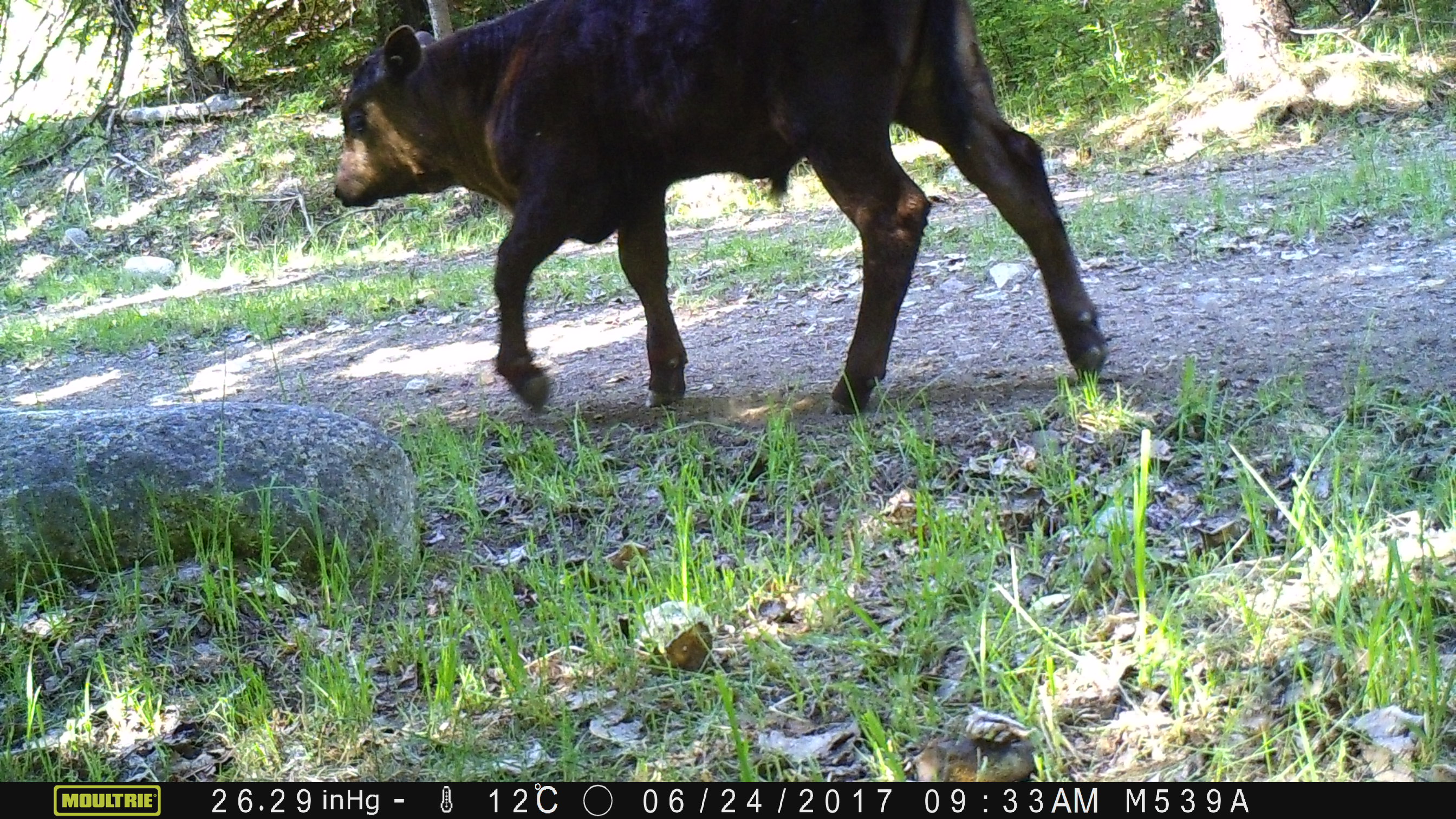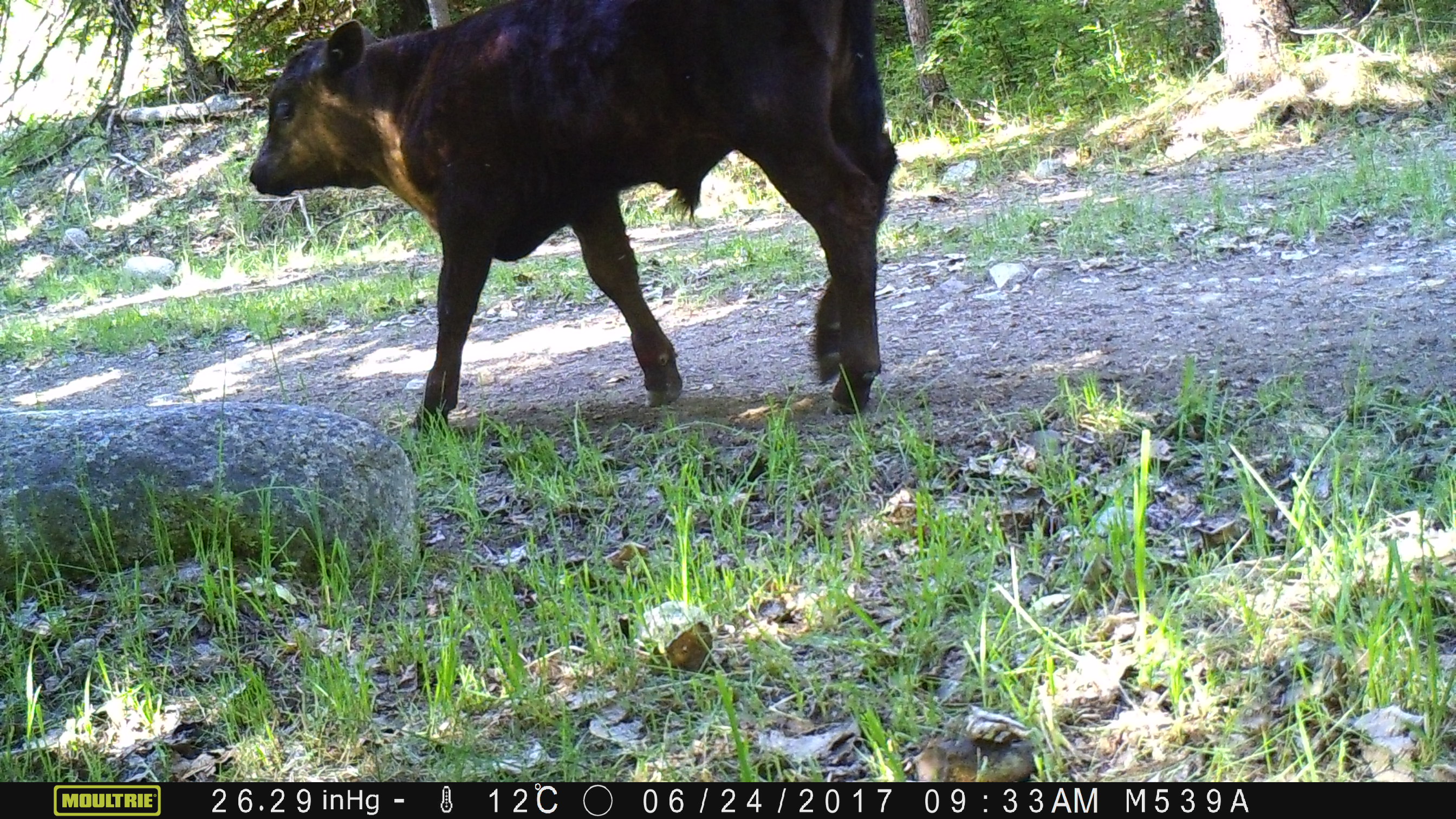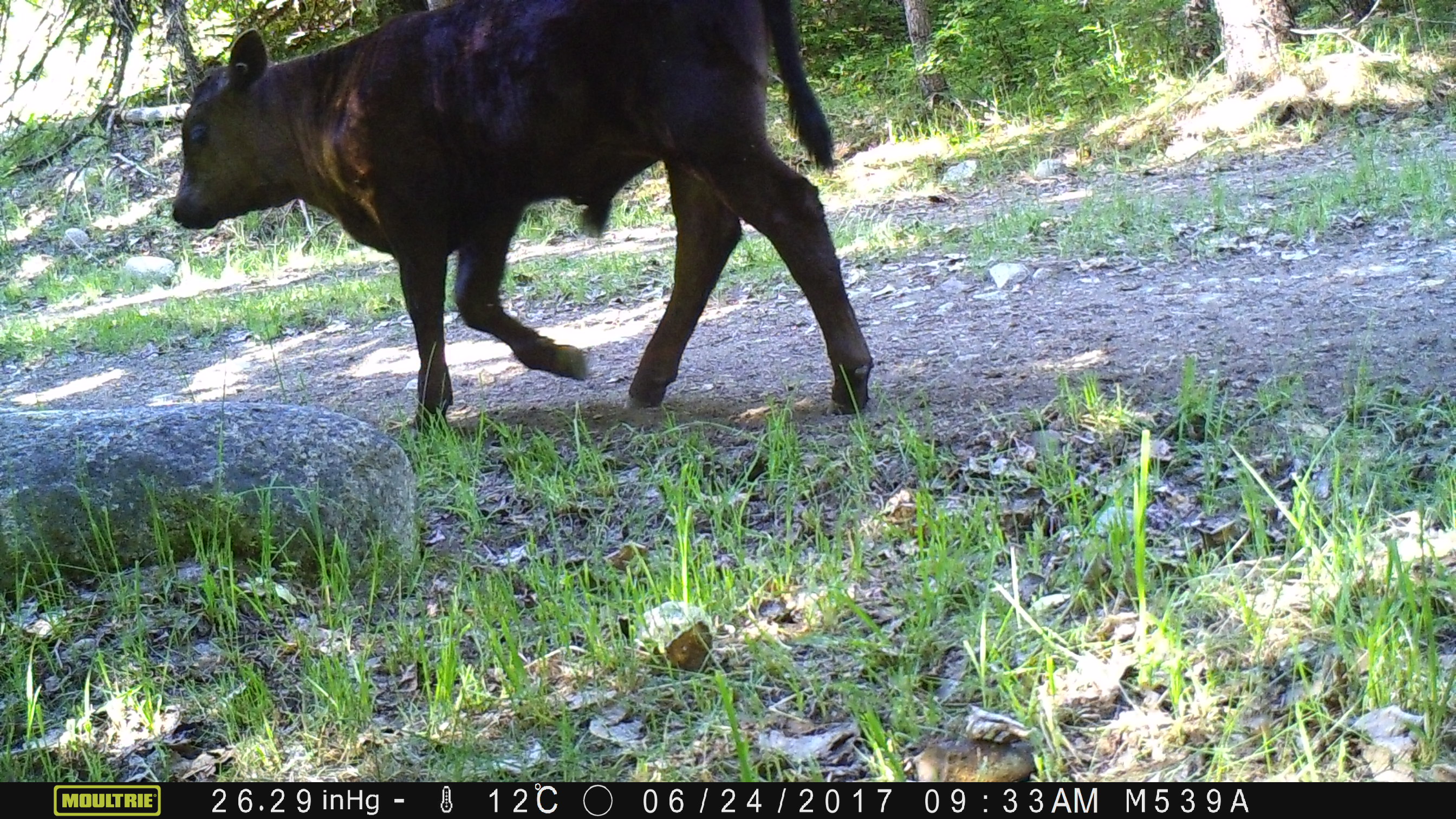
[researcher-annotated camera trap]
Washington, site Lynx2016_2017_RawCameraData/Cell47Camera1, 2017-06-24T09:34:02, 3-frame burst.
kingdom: Animalia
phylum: Chordata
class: Mammalia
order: Artiodactyla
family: Bovidae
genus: Bos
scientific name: Bos taurus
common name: domestic cattle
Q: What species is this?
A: Domestic cattle (Bos taurus).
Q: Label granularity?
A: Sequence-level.